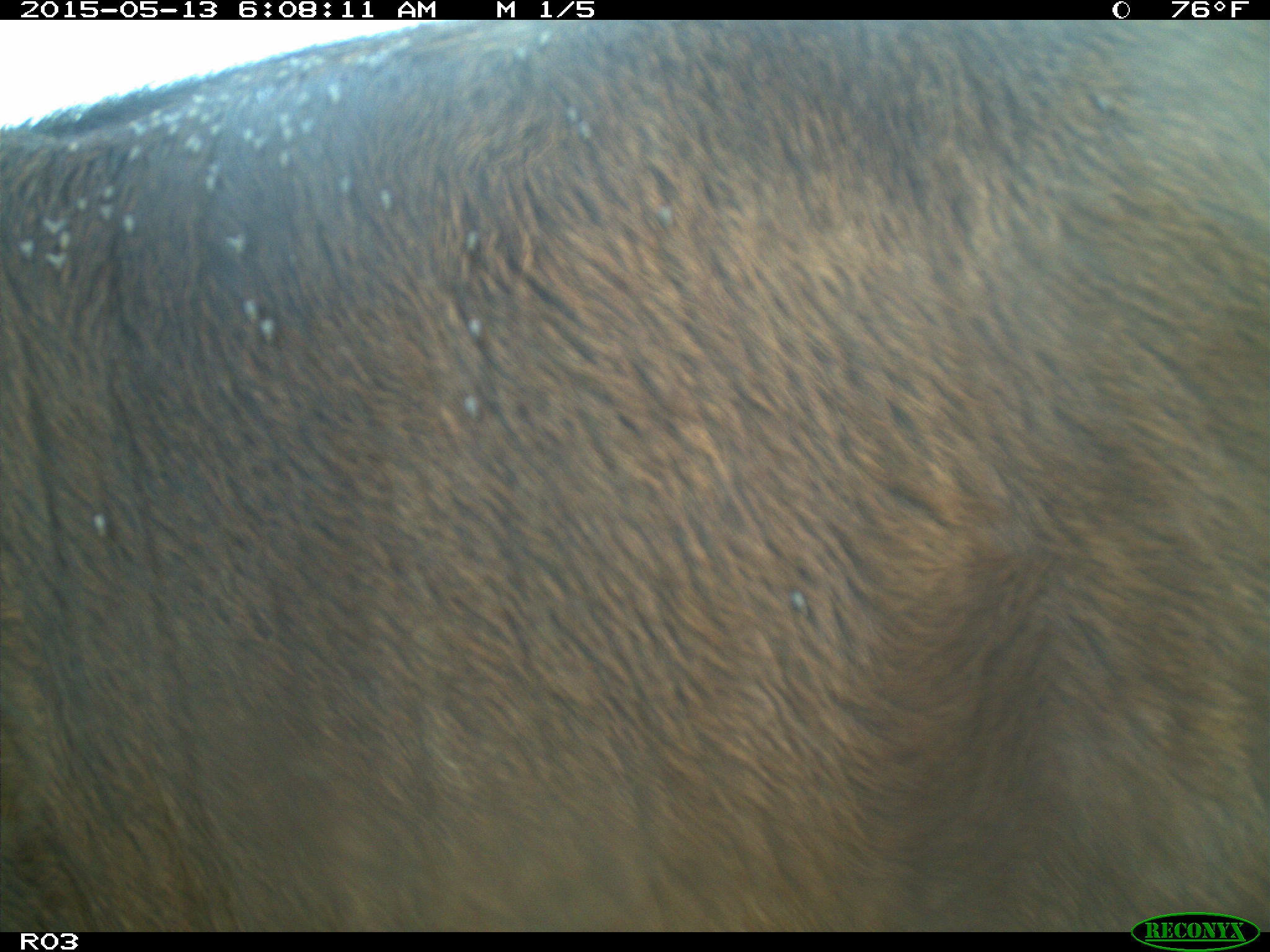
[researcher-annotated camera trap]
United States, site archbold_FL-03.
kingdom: Animalia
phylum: Chordata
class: Mammalia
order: Artiodactyla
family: Bovidae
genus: Bos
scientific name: Bos taurus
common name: domestic cow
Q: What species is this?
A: Bos taurus (domestic cow).